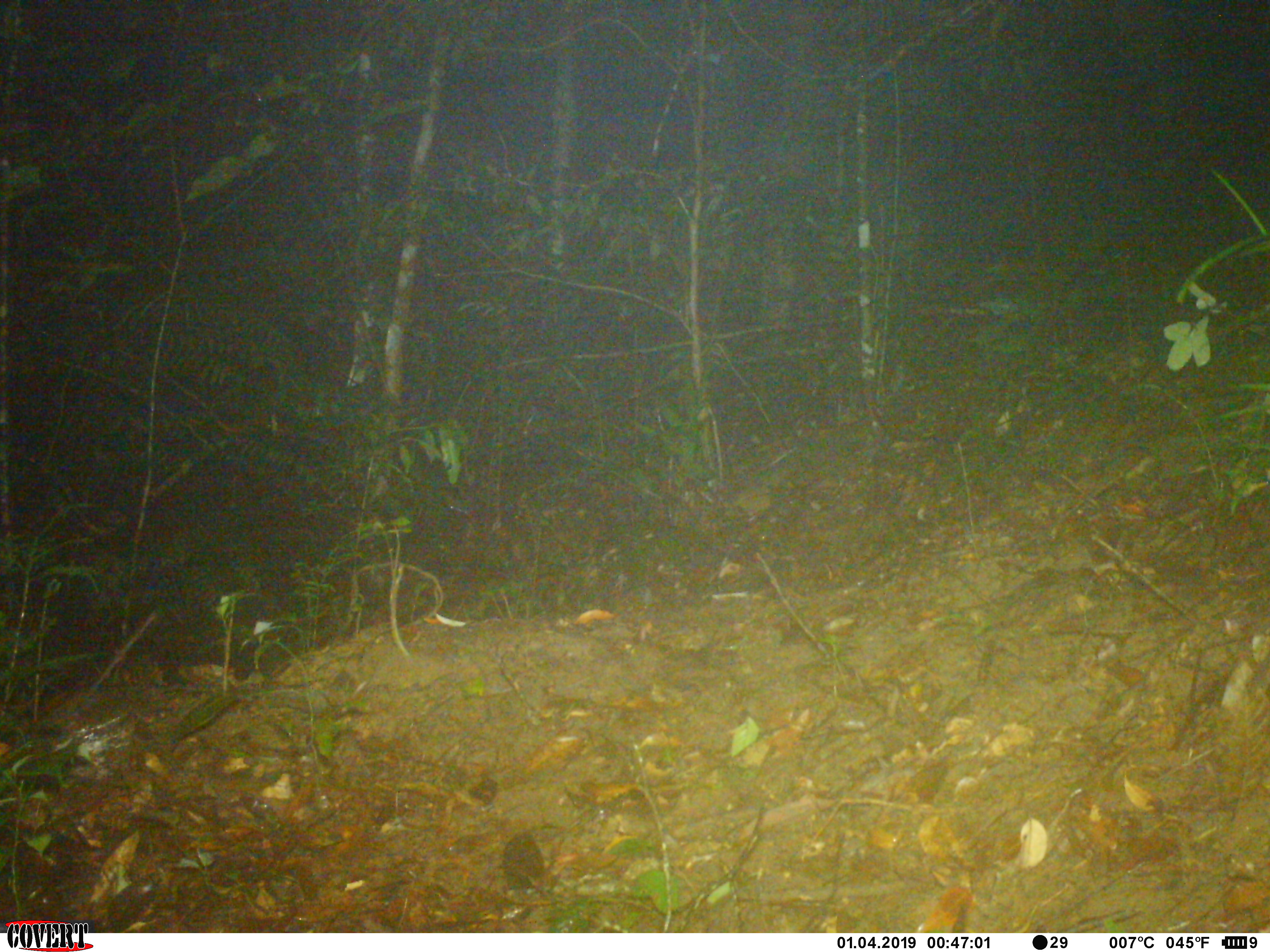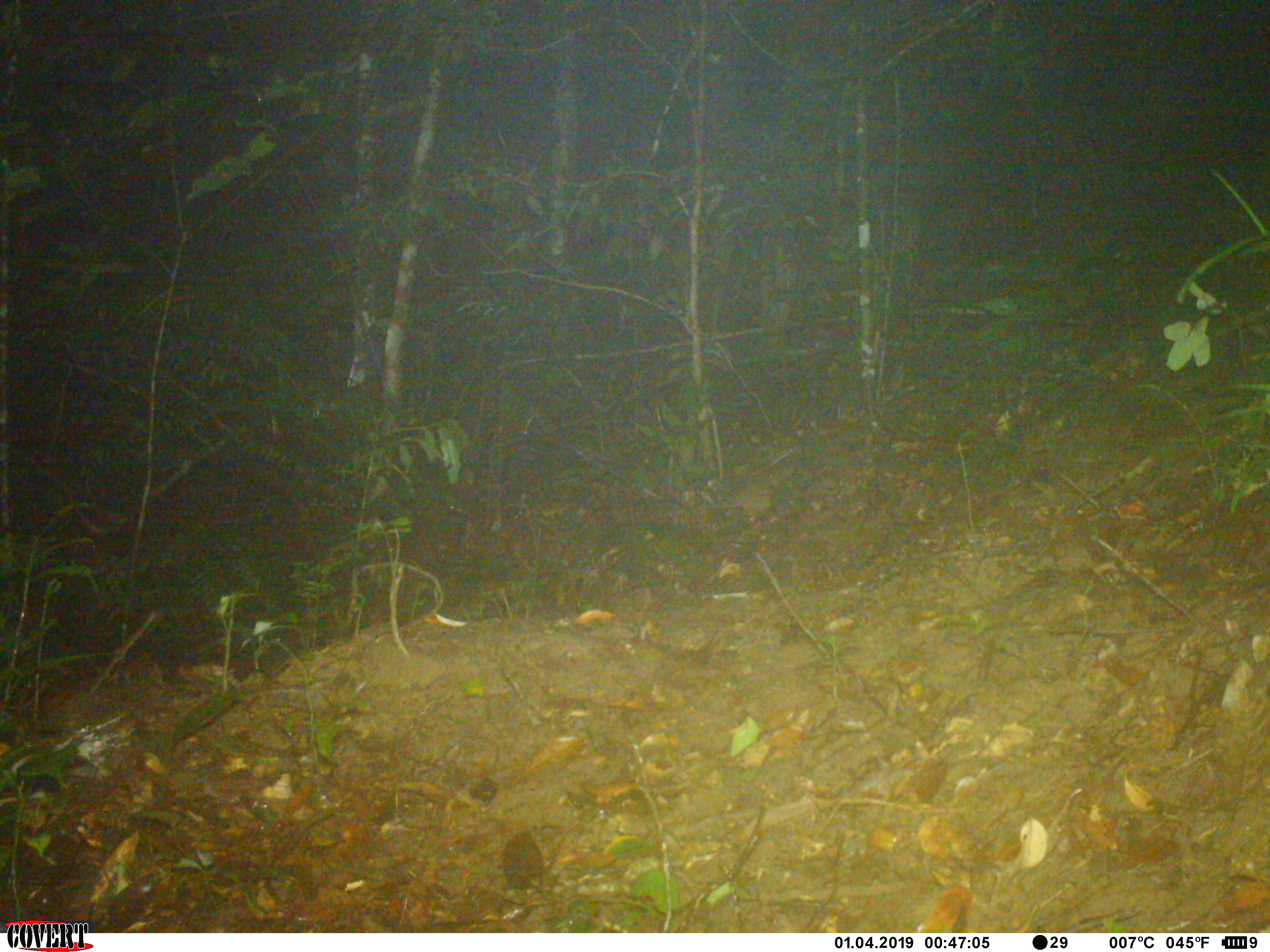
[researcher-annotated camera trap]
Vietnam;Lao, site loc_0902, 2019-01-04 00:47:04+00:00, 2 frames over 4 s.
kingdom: Animalia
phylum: Chordata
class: Mammalia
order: Rodentia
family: Muridae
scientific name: Muridae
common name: old-world mice and rats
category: unidentified murid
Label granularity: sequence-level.